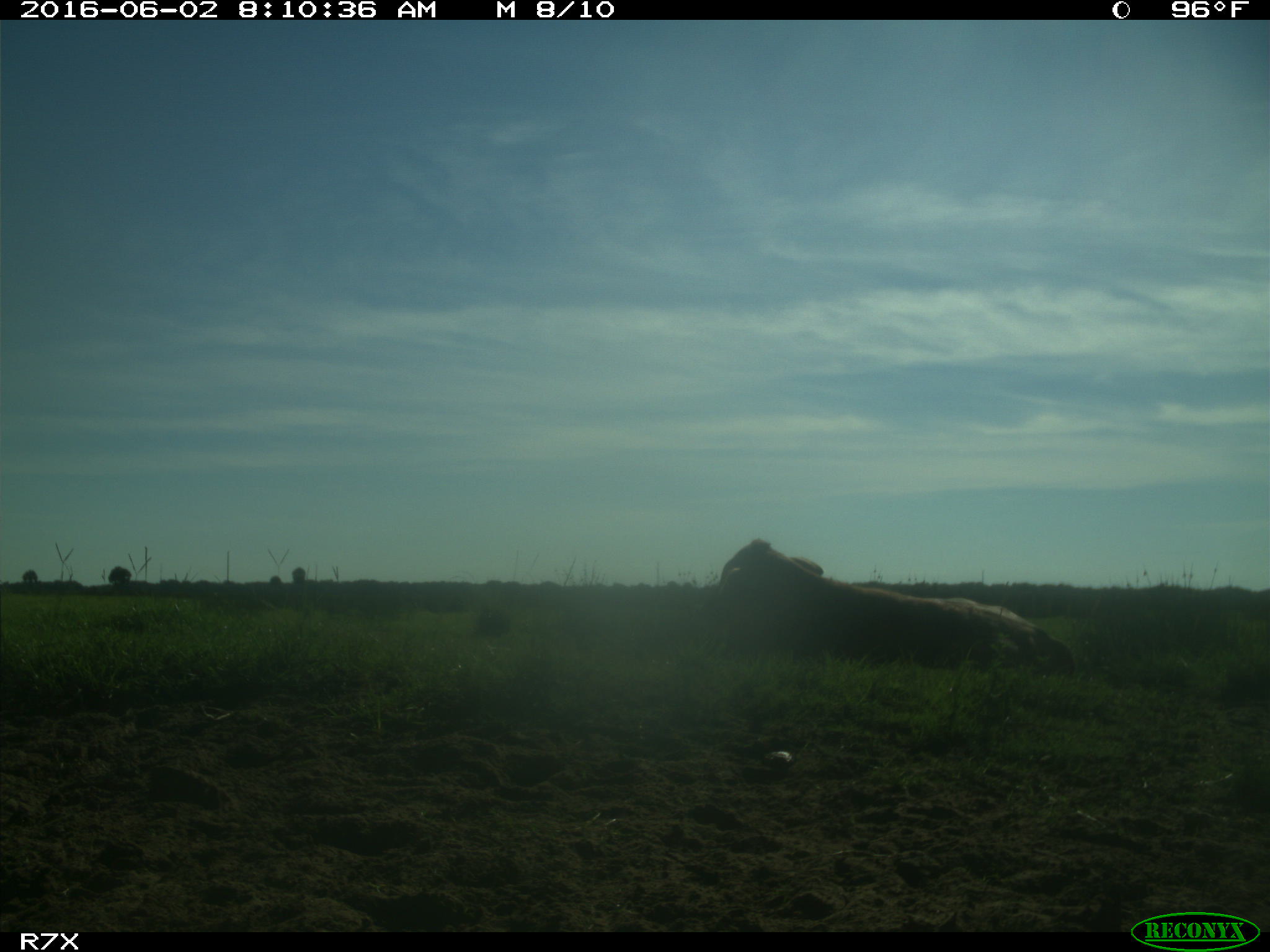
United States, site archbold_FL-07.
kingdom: Animalia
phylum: Chordata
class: Mammalia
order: Artiodactyla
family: Bovidae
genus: Bos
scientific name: Bos taurus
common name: domestic cow